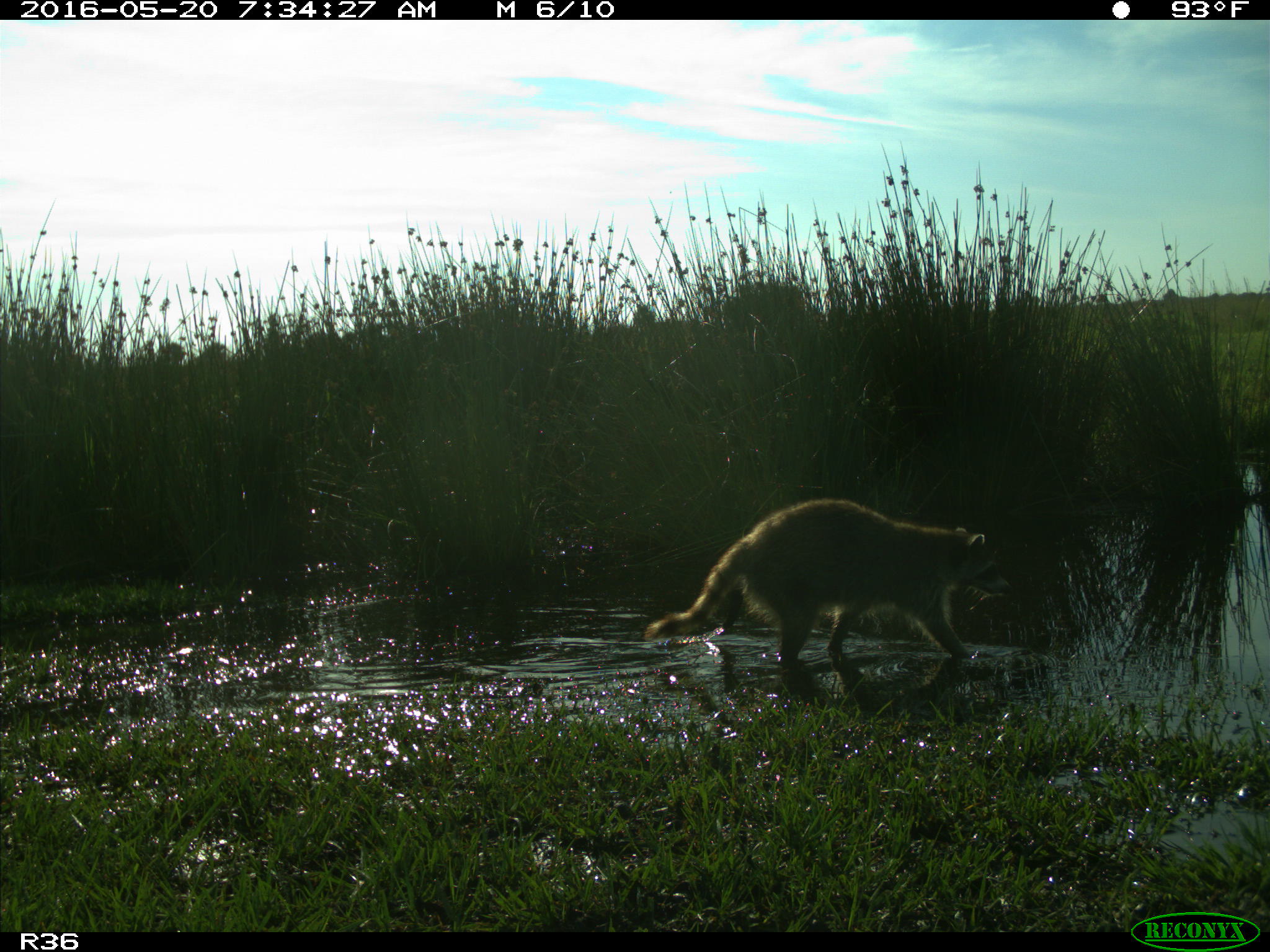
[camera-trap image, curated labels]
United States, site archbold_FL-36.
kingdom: Animalia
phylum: Chordata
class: Mammalia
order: Carnivora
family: Procyonidae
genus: Procyon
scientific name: Procyon lotor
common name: common raccoon